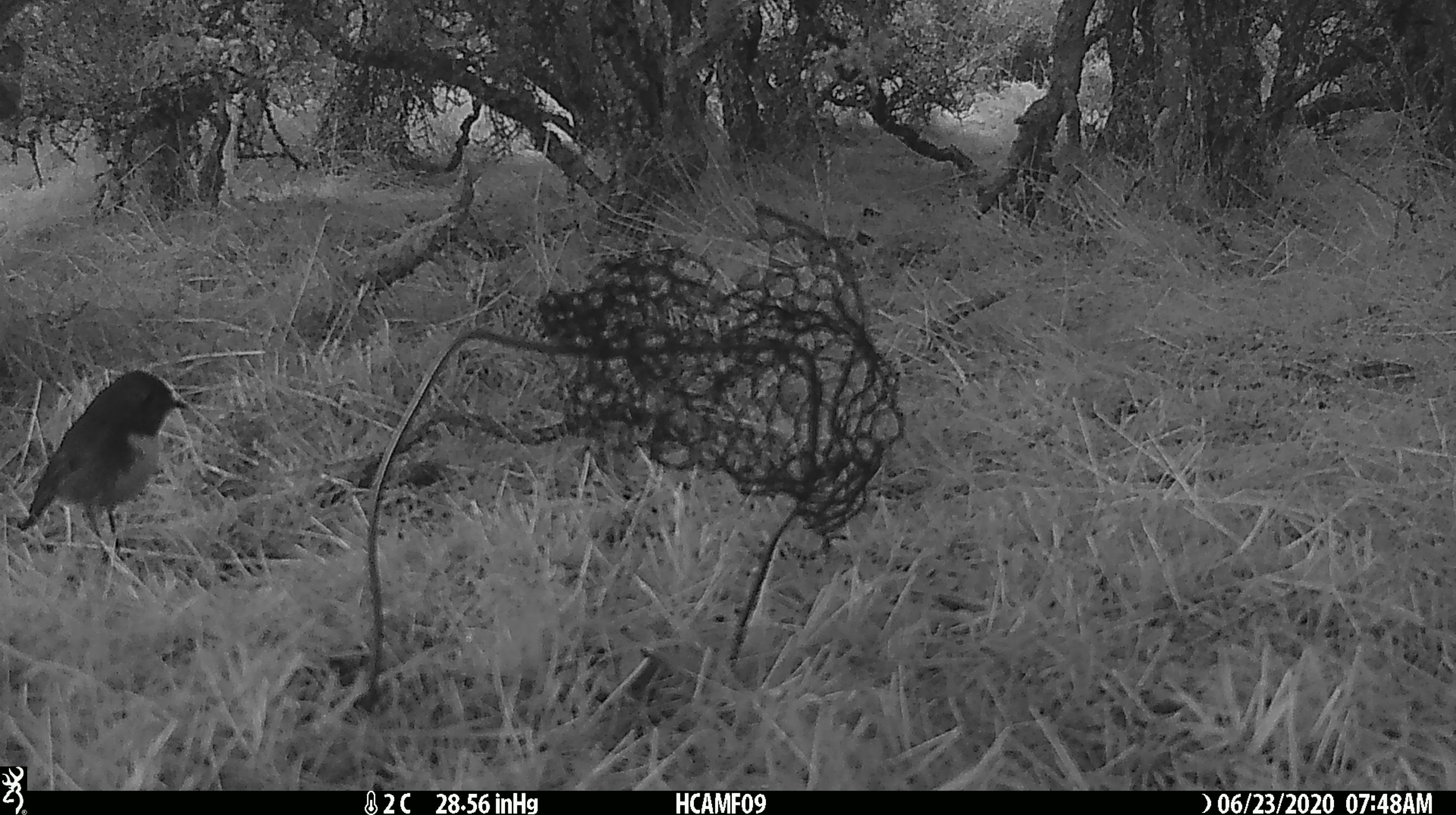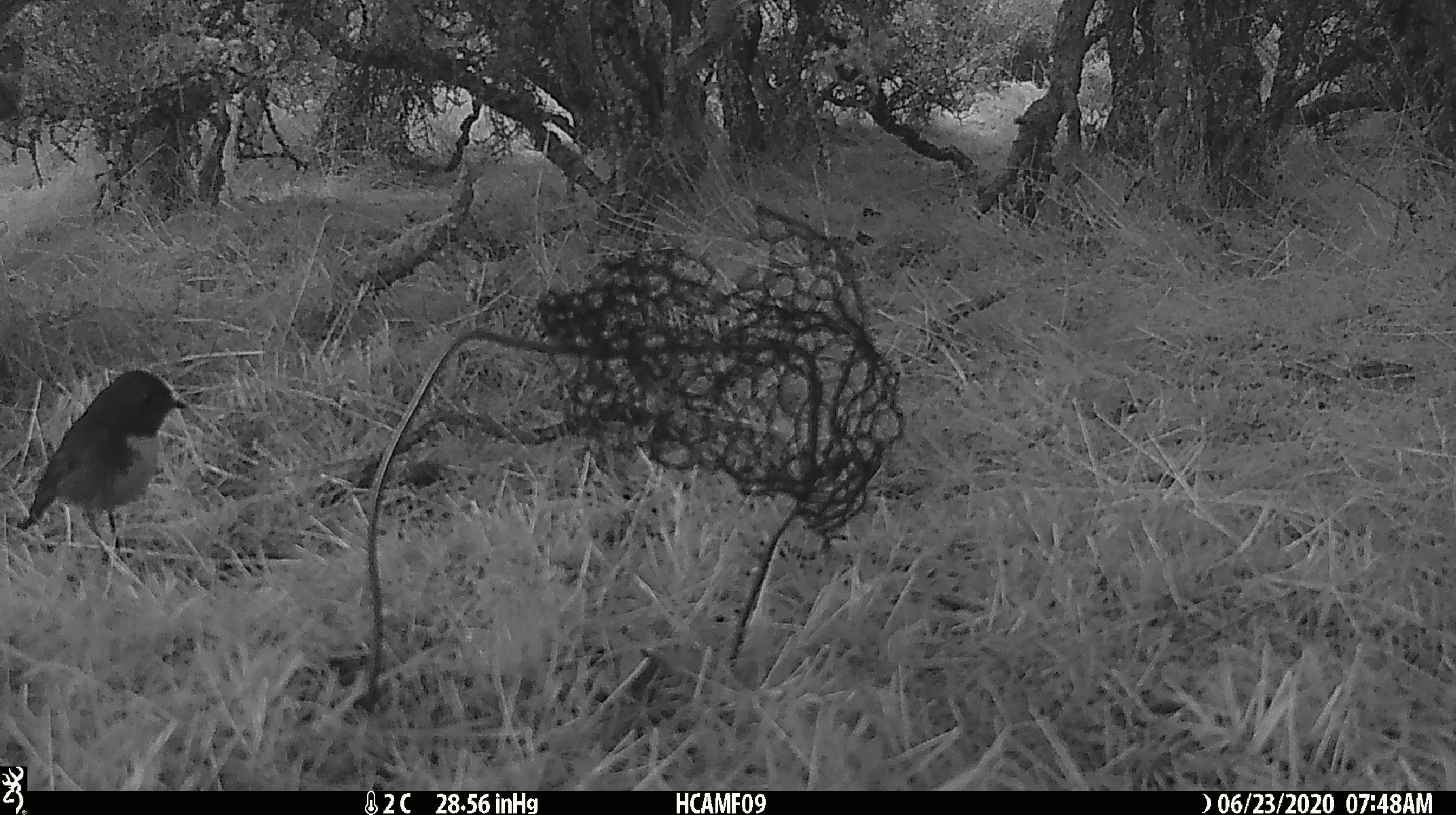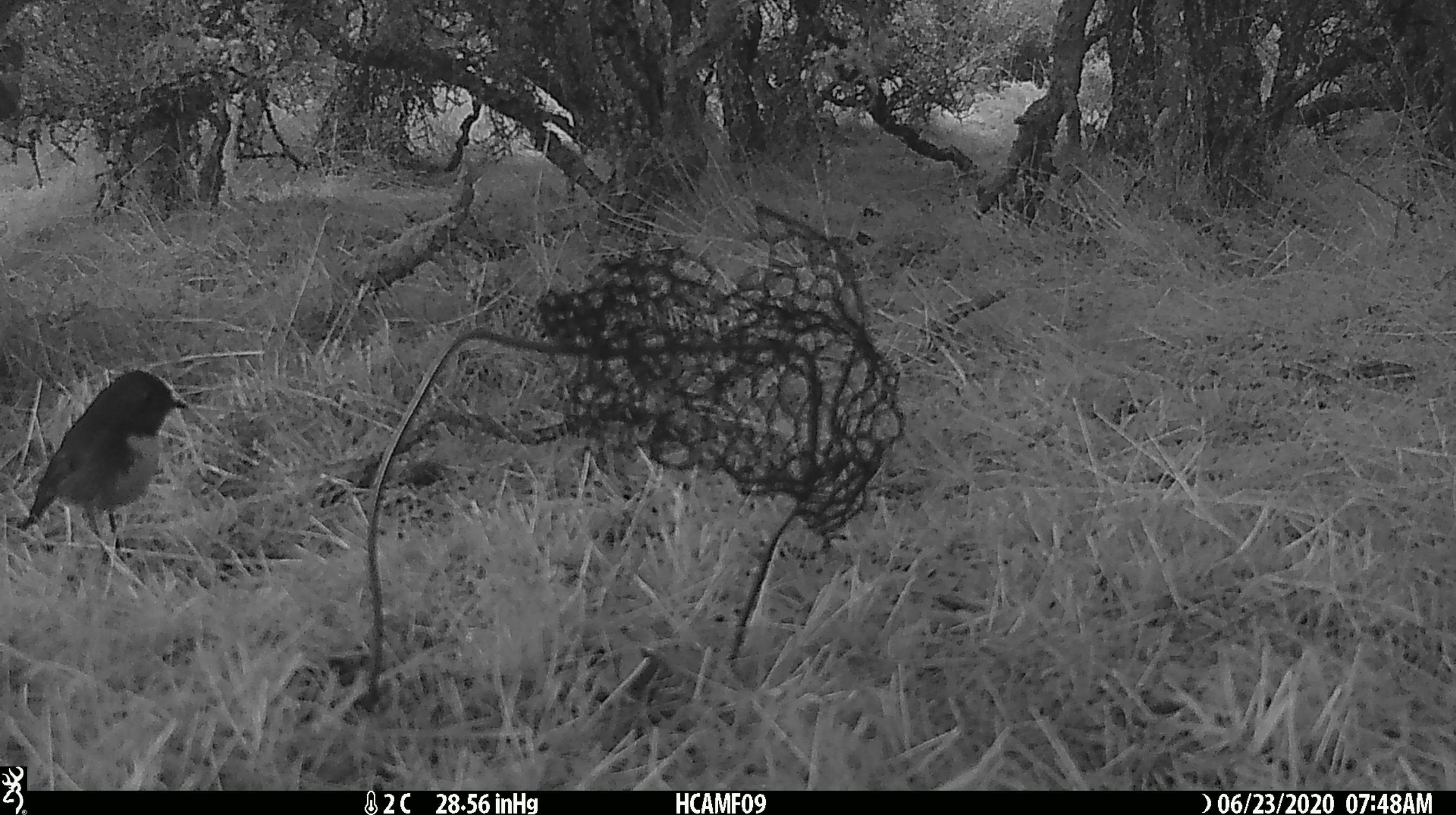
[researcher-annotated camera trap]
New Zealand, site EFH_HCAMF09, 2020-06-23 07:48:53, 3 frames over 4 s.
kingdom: Animalia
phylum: Chordata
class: Aves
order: Passeriformes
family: Petroicidae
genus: Petroica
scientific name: Petroica australis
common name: new zealand robin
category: robin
Robin (new zealand robin) (Petroica australis).